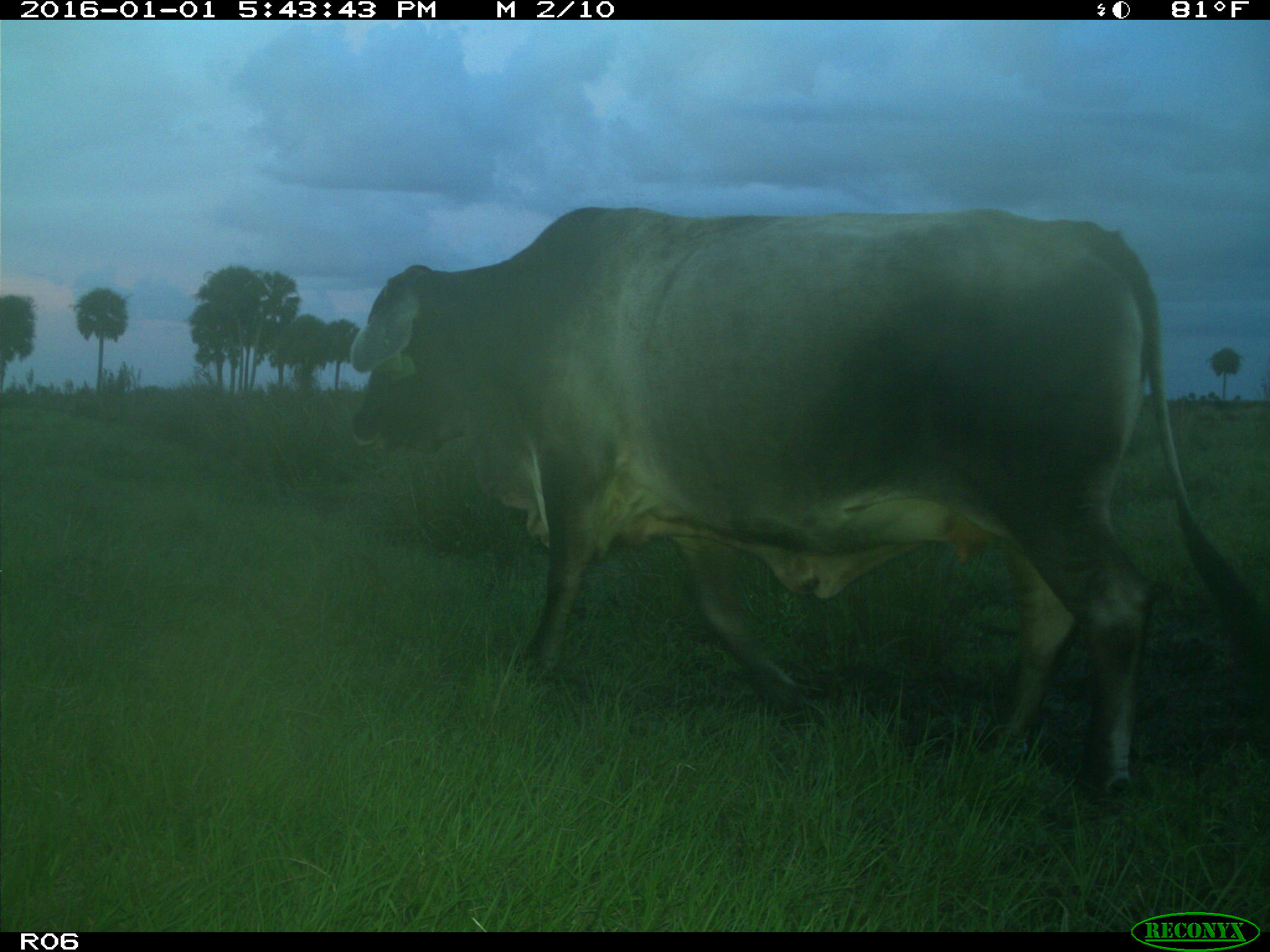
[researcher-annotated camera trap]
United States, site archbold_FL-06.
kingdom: Animalia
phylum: Chordata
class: Mammalia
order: Artiodactyla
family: Bovidae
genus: Bos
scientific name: Bos taurus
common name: domestic cow